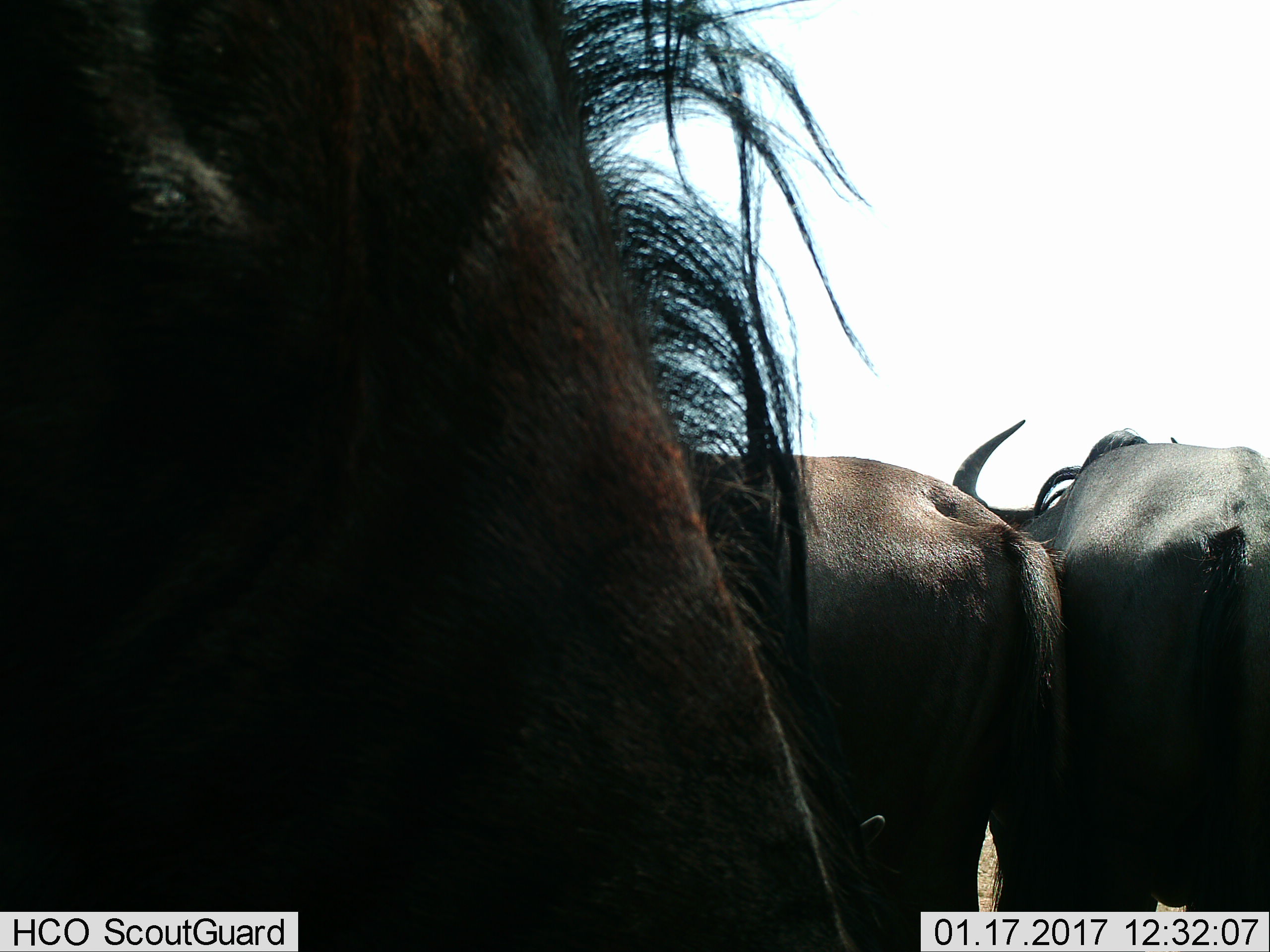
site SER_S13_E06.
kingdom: Animalia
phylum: Chordata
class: Mammalia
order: Artiodactyla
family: Bovidae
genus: Connochaetes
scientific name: Connochaetes taurinus taurinus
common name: blue wildebeest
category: wildebeestblue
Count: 3.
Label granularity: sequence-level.